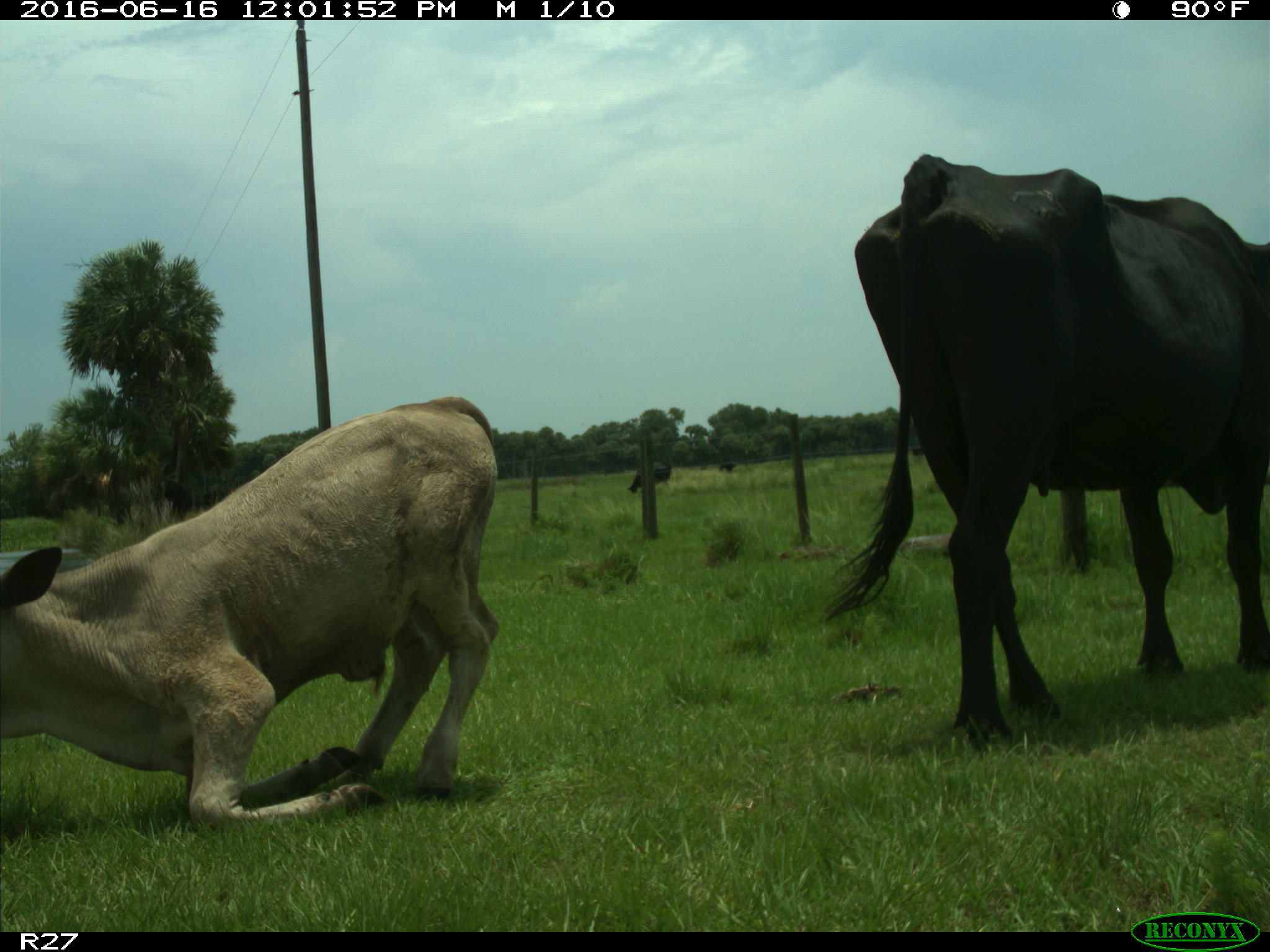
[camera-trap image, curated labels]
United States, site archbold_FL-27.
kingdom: Animalia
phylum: Chordata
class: Mammalia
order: Artiodactyla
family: Bovidae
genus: Bos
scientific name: Bos taurus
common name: domestic cow